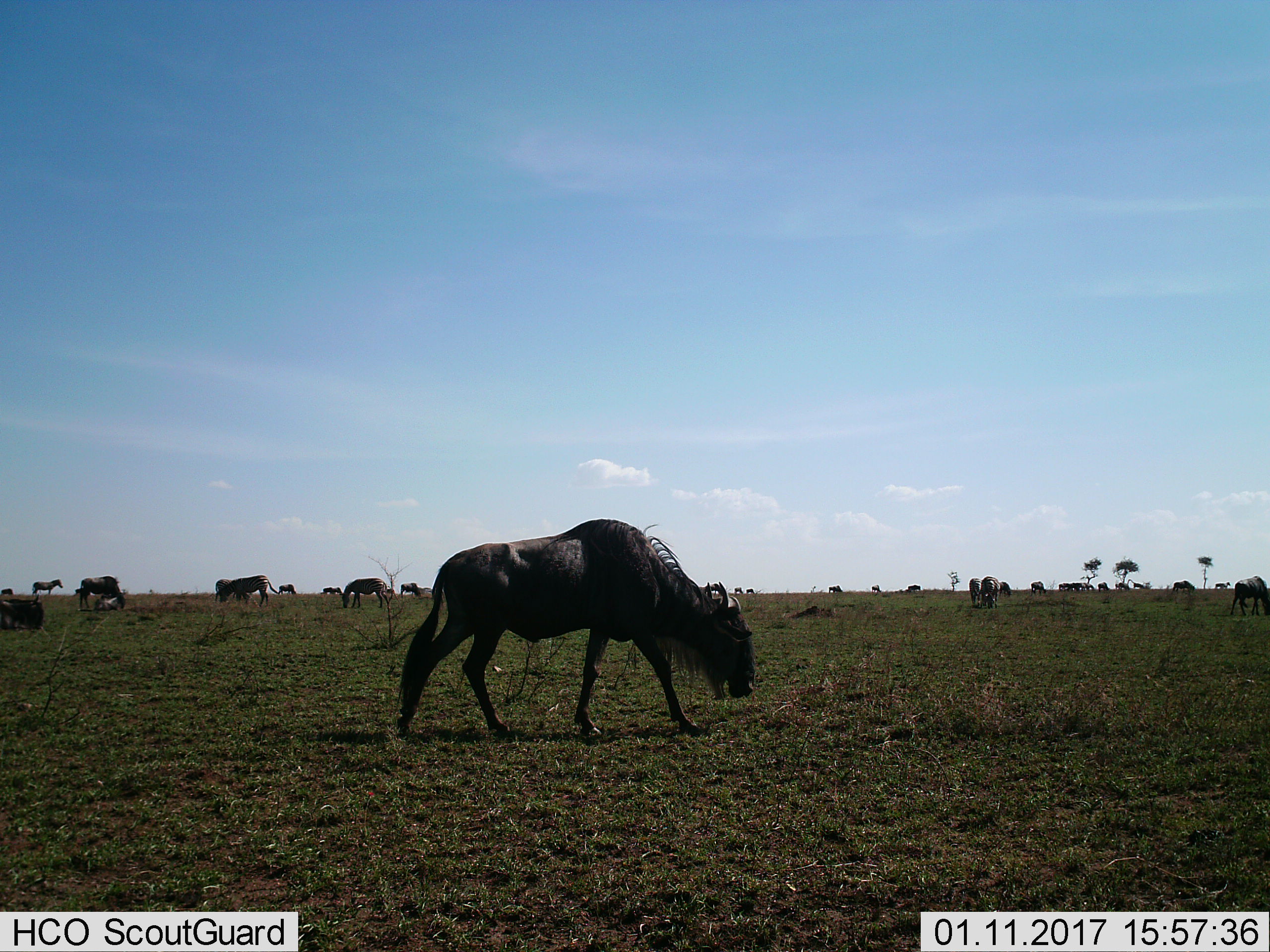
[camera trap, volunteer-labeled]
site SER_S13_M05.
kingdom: Animalia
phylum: Chordata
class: Mammalia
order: Artiodactyla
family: Bovidae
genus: Connochaetes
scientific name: Connochaetes taurinus taurinus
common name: blue wildebeest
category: wildebeestblue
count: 11-50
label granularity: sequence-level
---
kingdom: Animalia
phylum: Chordata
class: Mammalia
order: Perissodactyla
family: Equidae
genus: Equus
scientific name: Equus quagga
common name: plains zebra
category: zebraplains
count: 6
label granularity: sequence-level